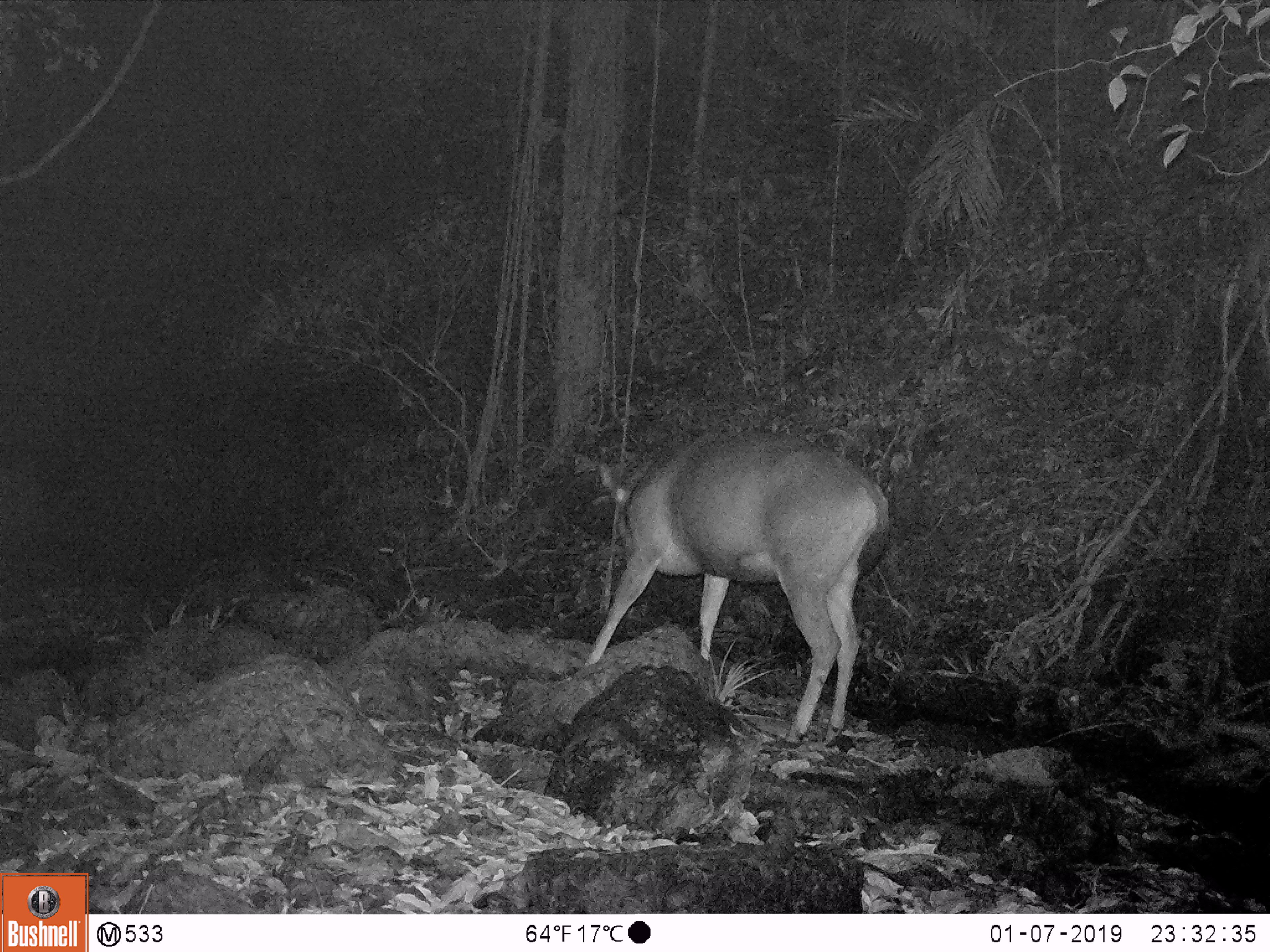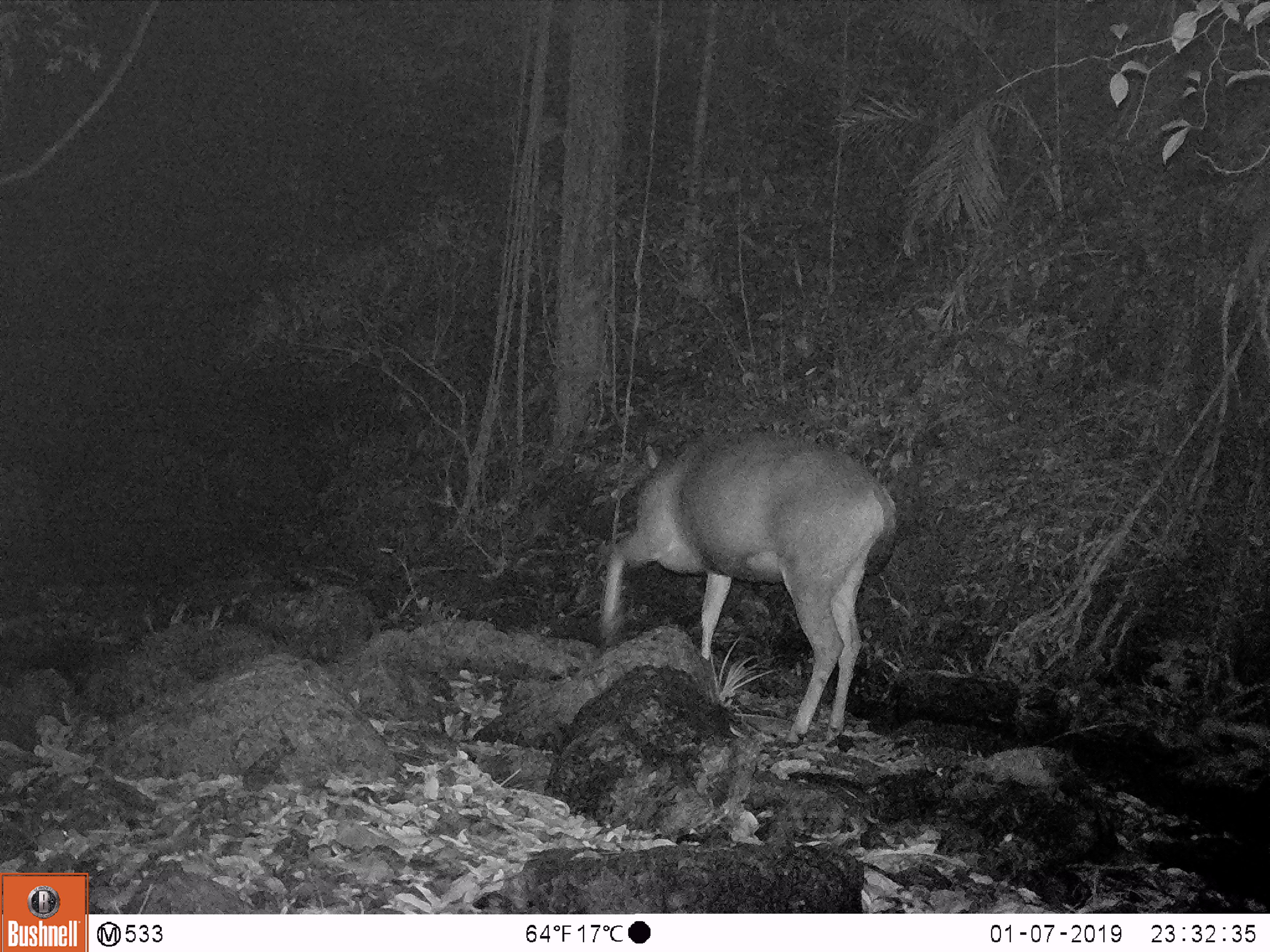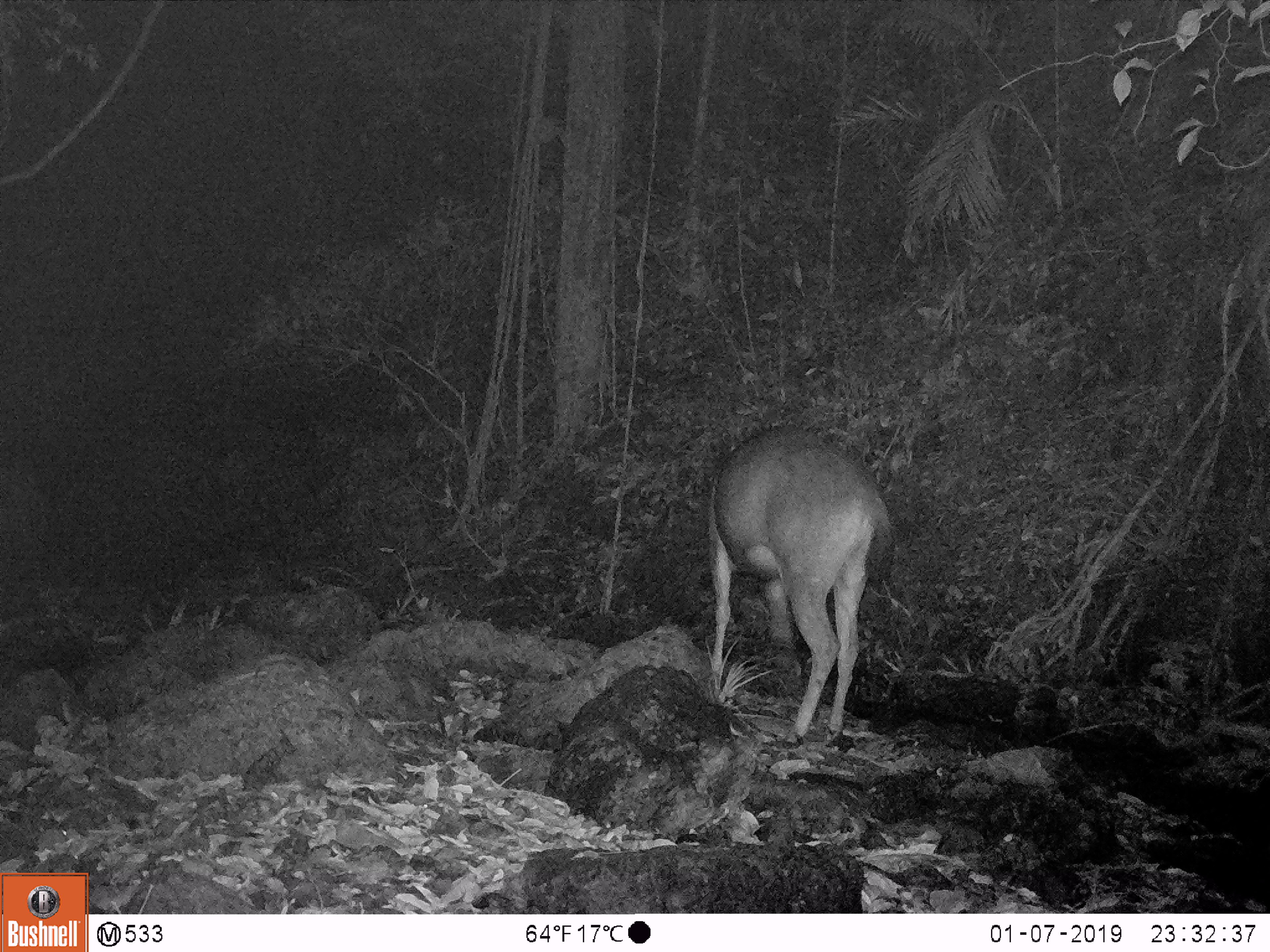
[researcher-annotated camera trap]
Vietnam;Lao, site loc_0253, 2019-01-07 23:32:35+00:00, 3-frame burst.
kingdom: Animalia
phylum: Chordata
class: Mammalia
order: Artiodactyla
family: Cervidae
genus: Rusa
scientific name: Rusa unicolor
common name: sambar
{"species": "sambar (Rusa unicolor)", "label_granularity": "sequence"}